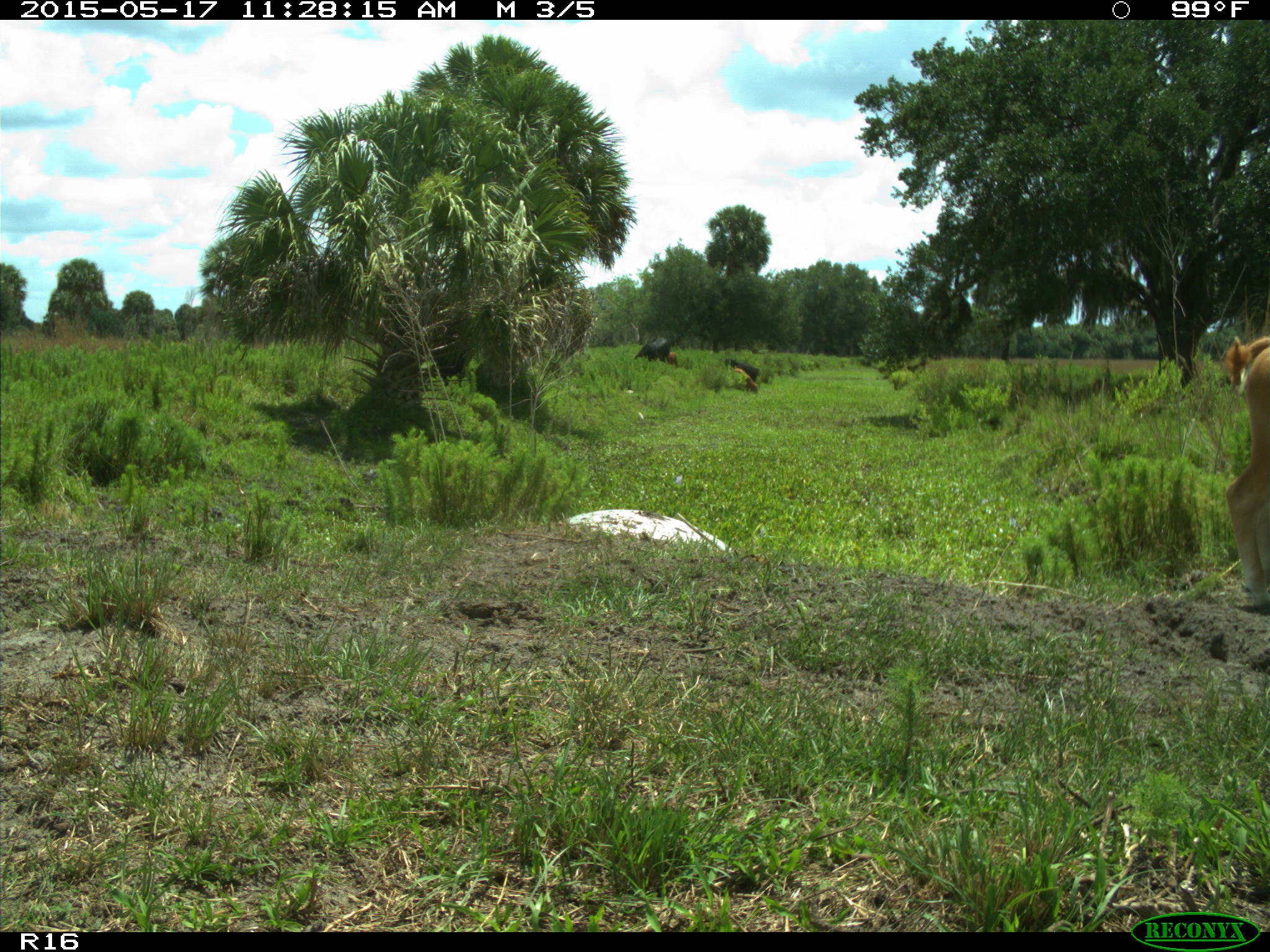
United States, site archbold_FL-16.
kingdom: Animalia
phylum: Chordata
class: Mammalia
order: Artiodactyla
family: Bovidae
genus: Bos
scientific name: Bos taurus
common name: domestic cow